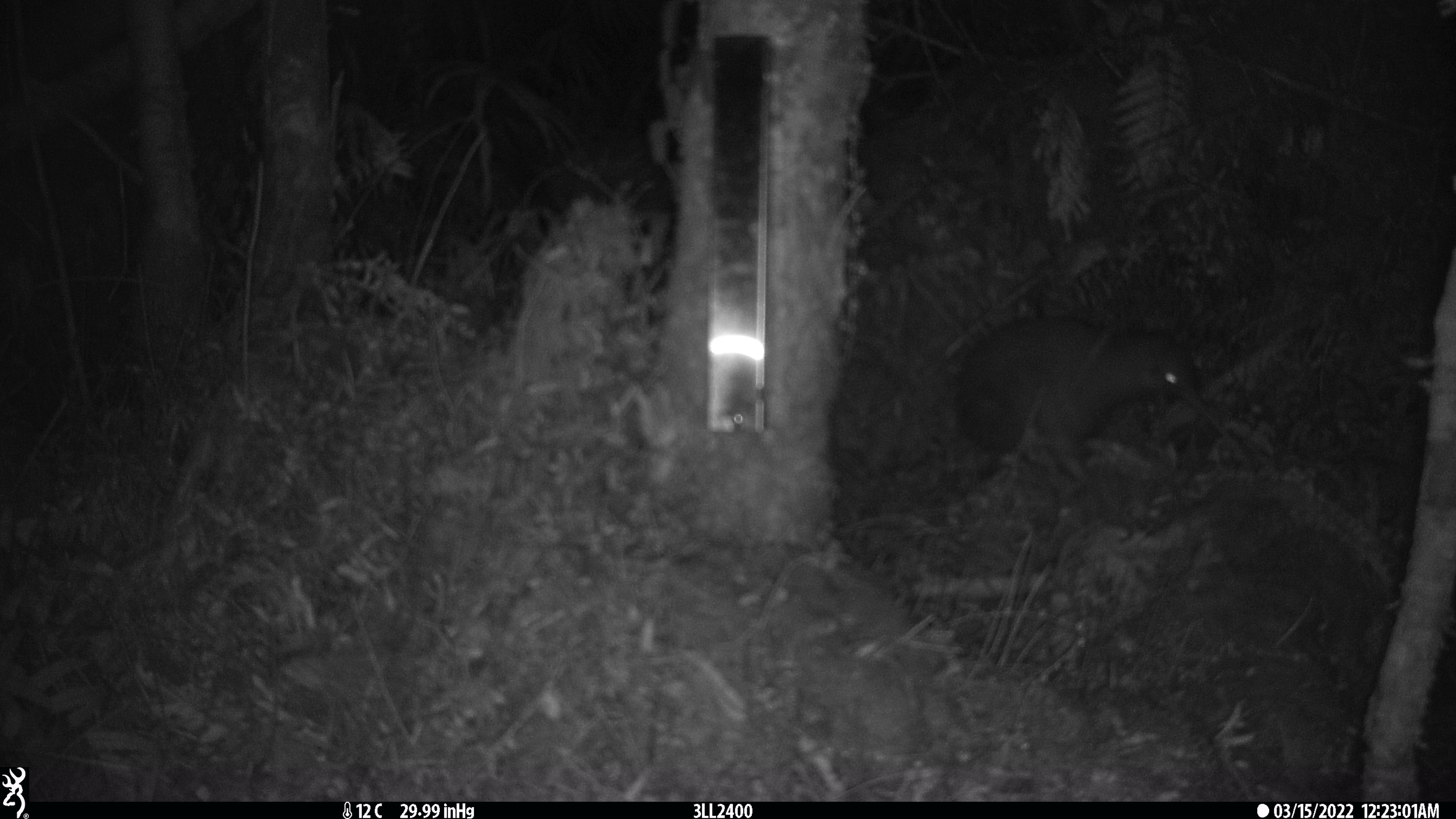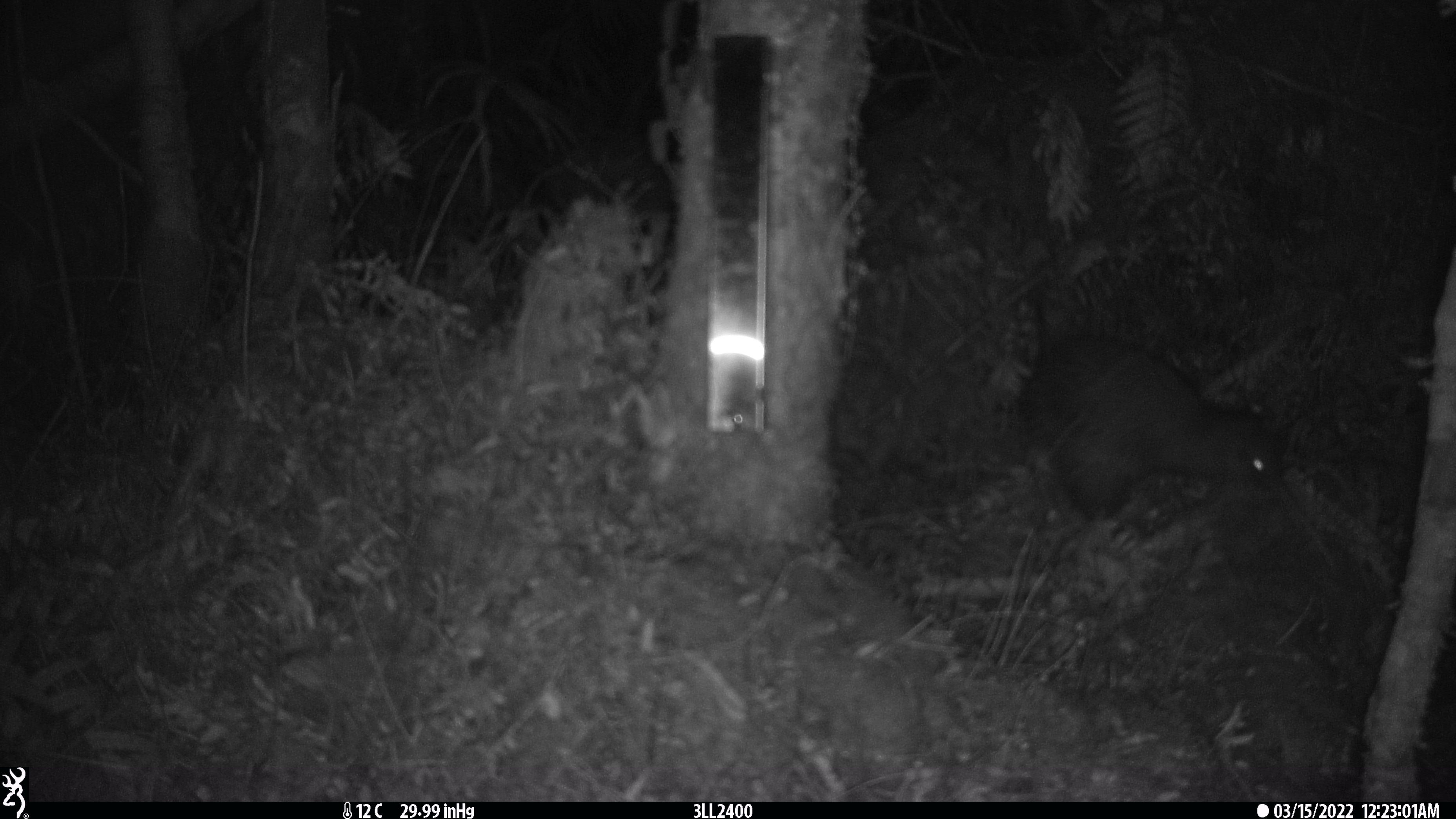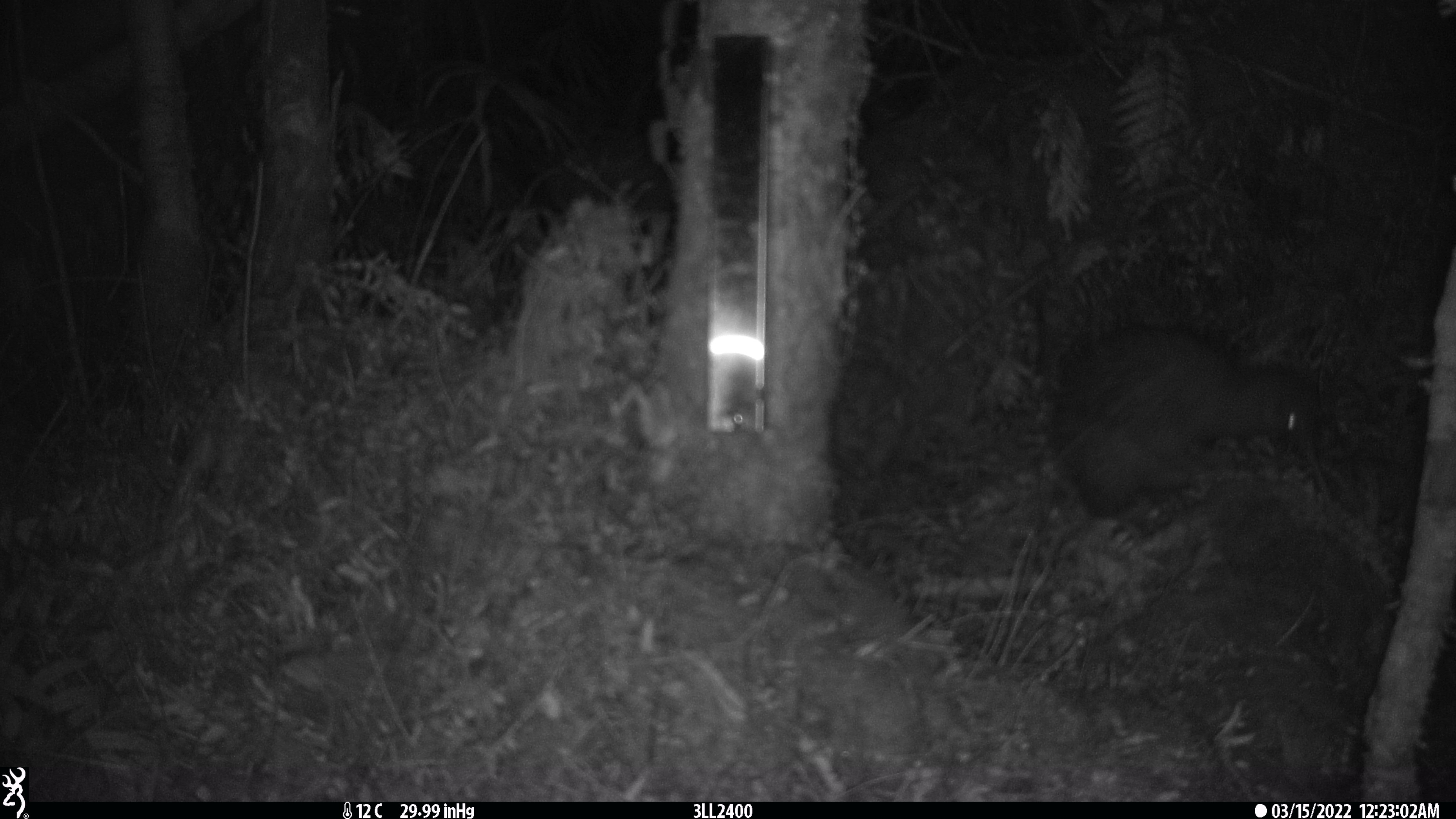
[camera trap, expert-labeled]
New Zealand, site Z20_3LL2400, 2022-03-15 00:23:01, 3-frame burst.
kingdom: Animalia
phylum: Chordata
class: Aves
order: Apterygiformes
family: Apterygidae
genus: Apteryx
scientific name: Apteryx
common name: kiwi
Kiwi (Apteryx).